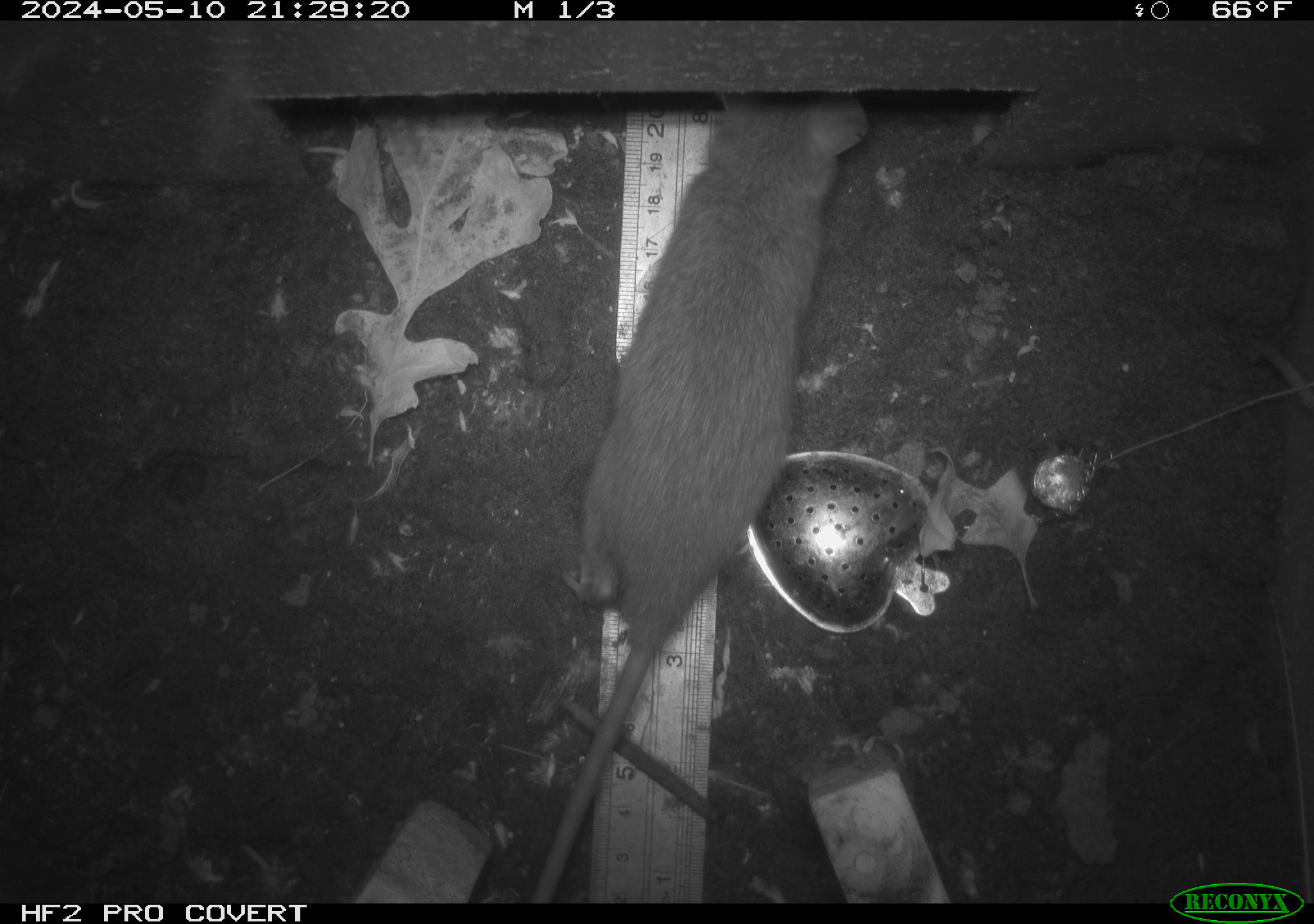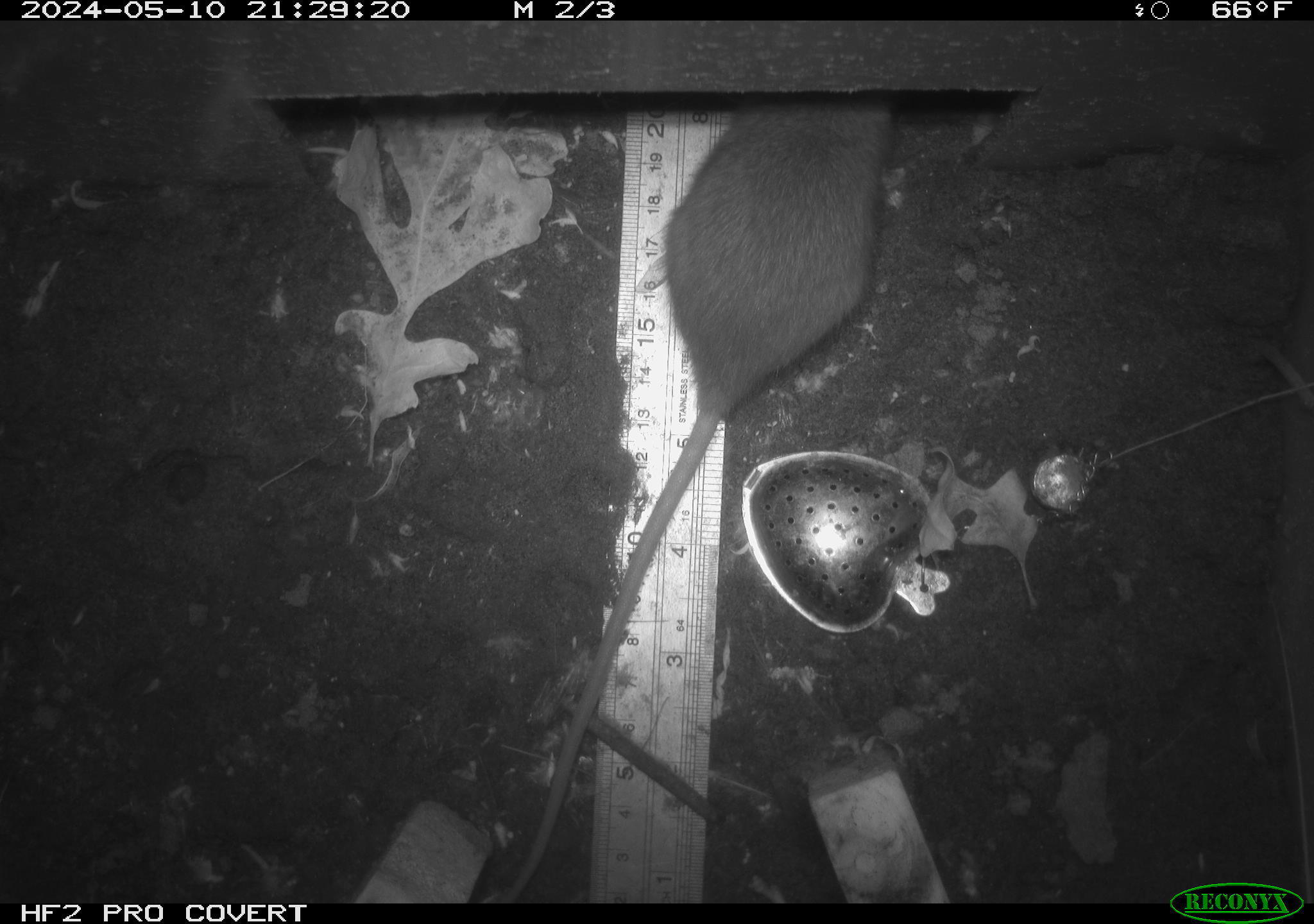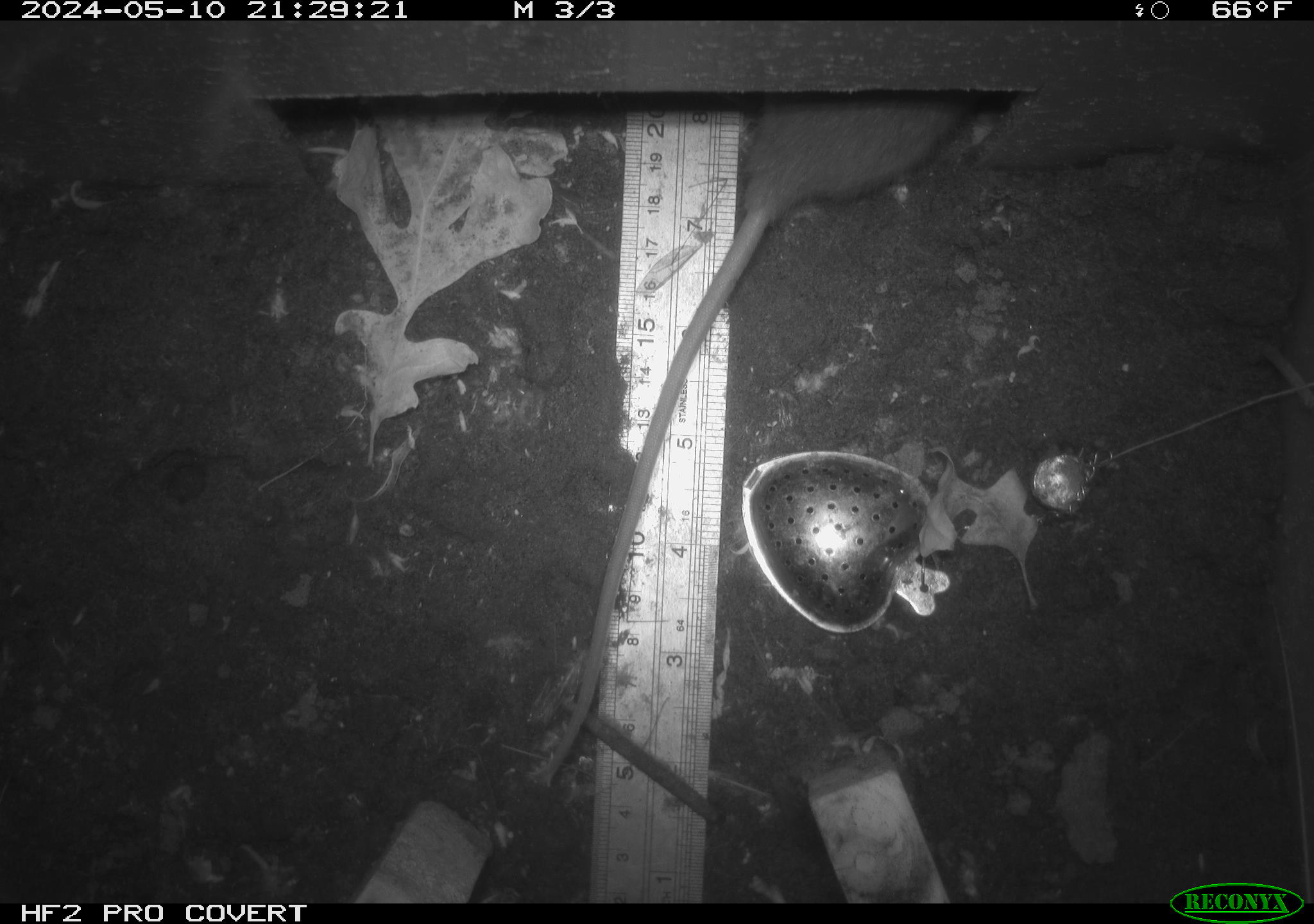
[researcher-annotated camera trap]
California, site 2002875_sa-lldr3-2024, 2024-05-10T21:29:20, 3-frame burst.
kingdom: Animalia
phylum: Chordata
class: Mammalia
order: Rodentia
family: Muridae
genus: Rattus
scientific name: Rattus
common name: rat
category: rattus species